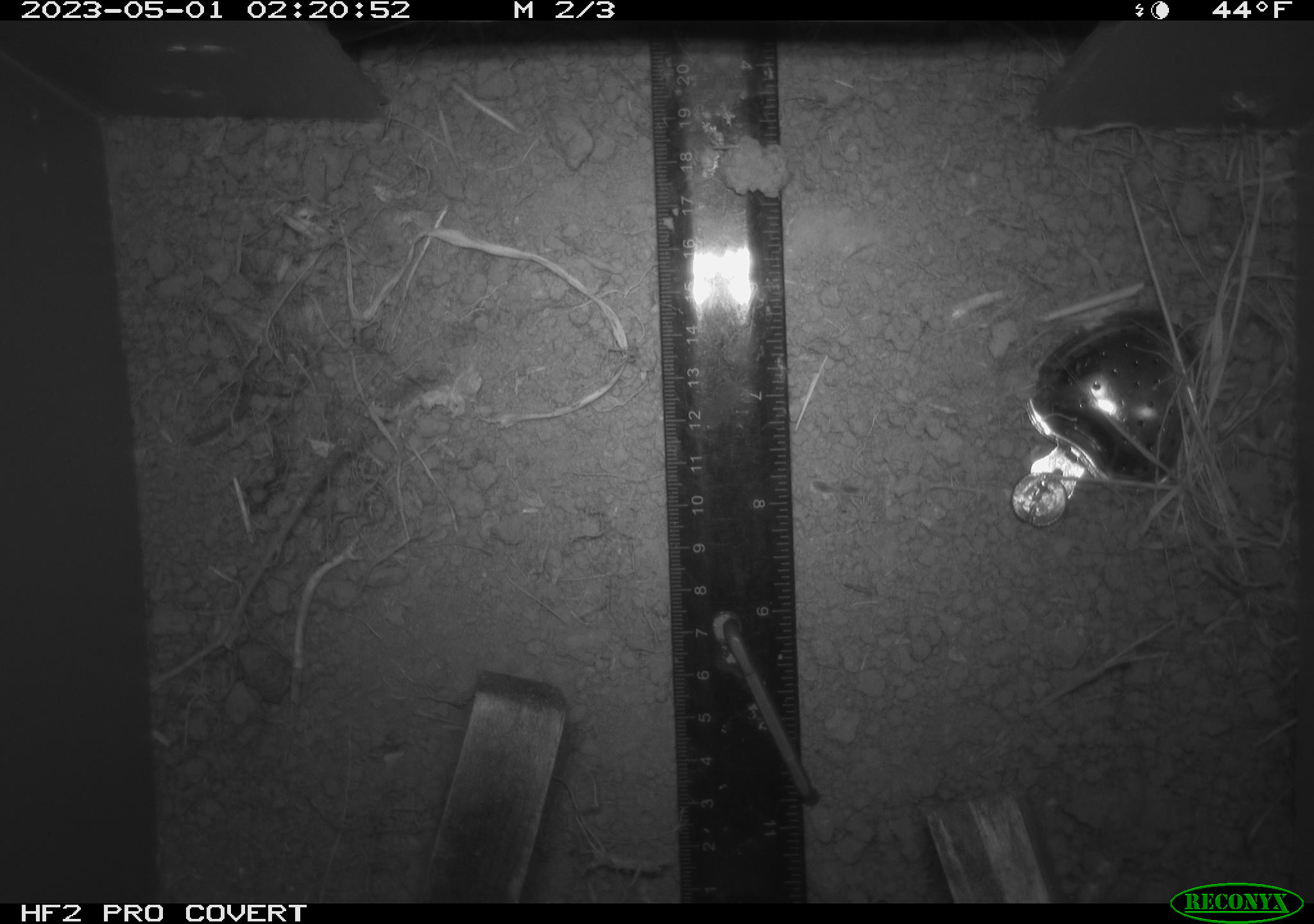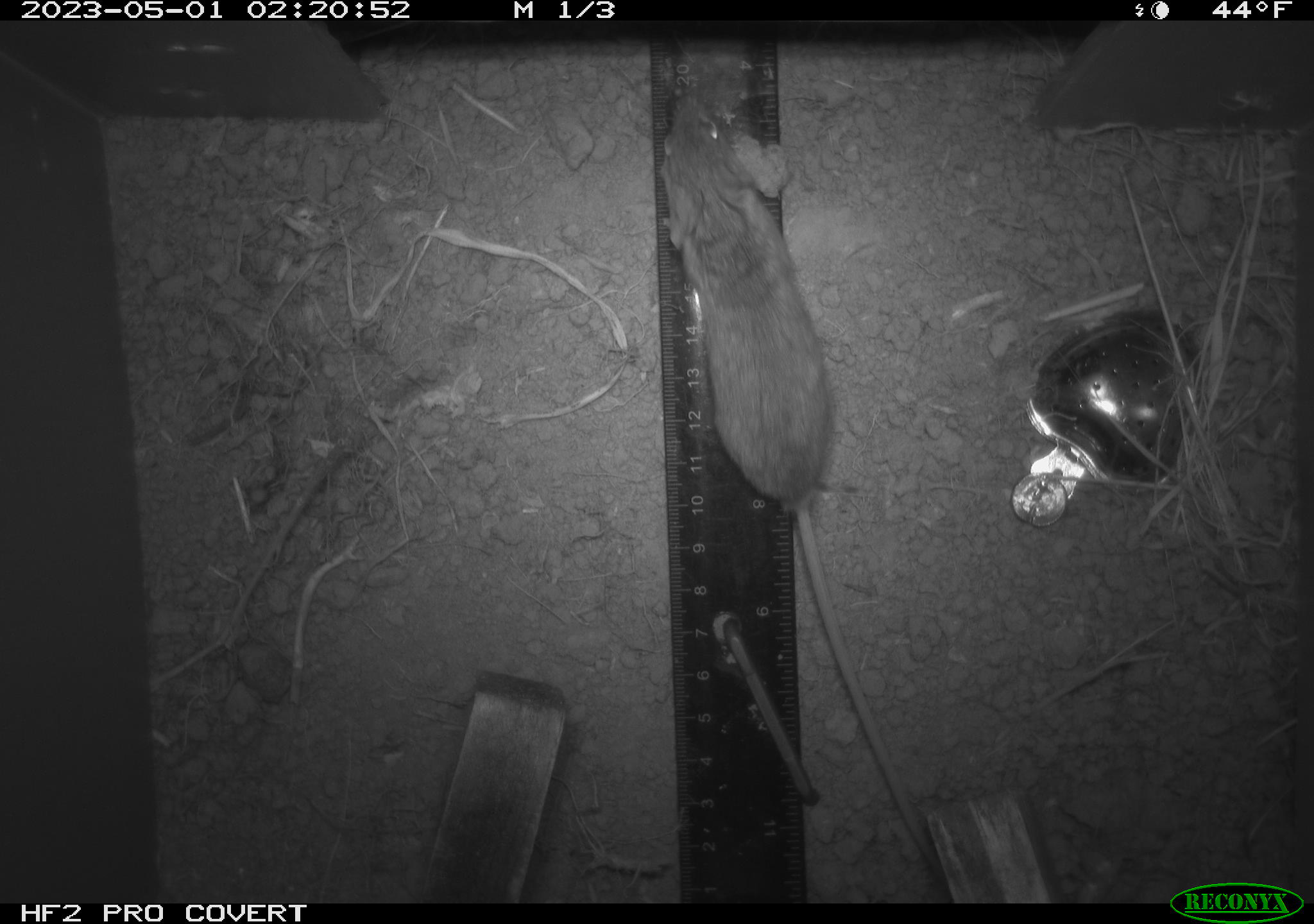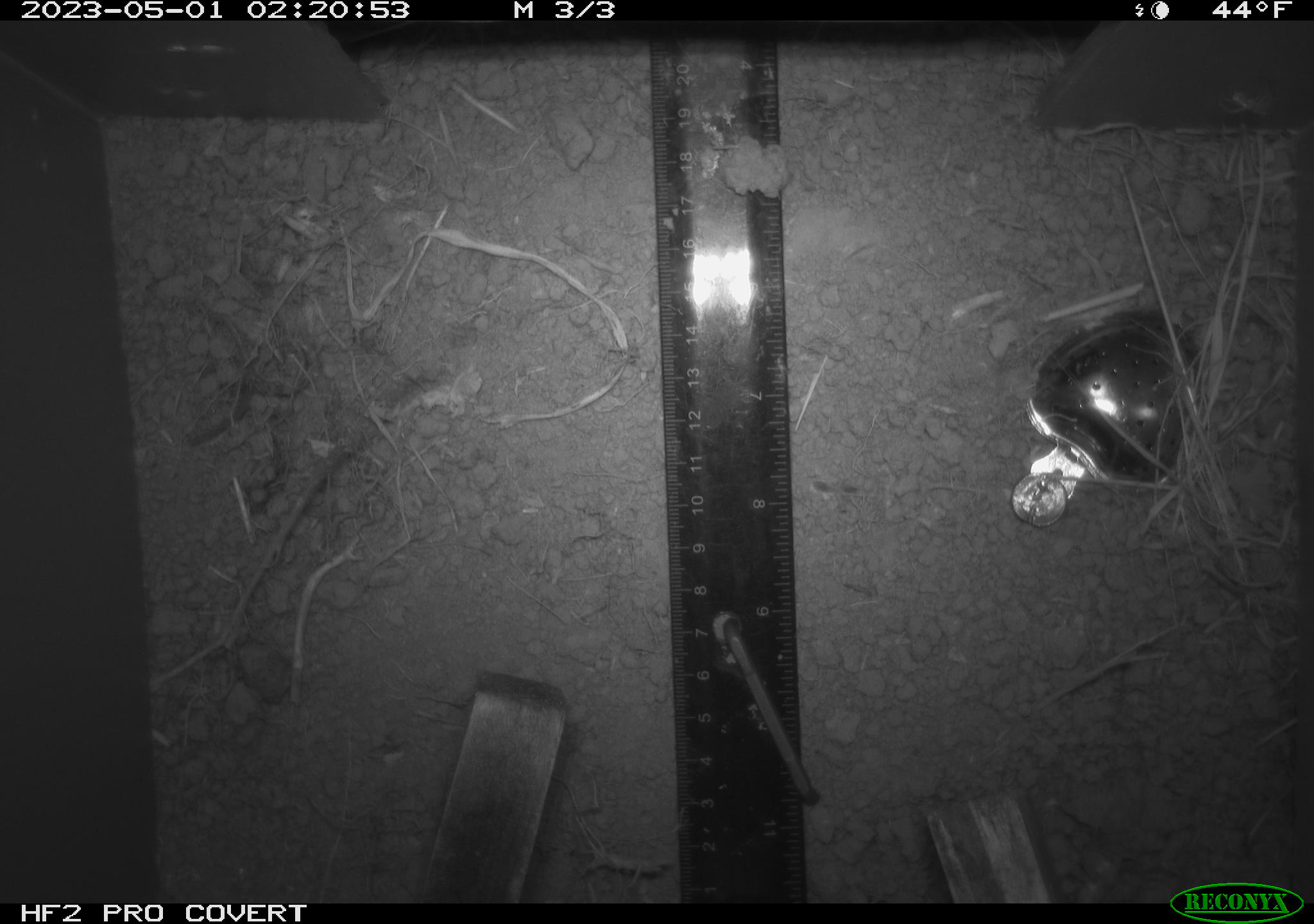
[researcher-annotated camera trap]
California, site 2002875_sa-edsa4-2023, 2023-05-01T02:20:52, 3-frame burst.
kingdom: Animalia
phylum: Chordata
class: Mammalia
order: Rodentia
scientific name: Rodentia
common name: mouse species